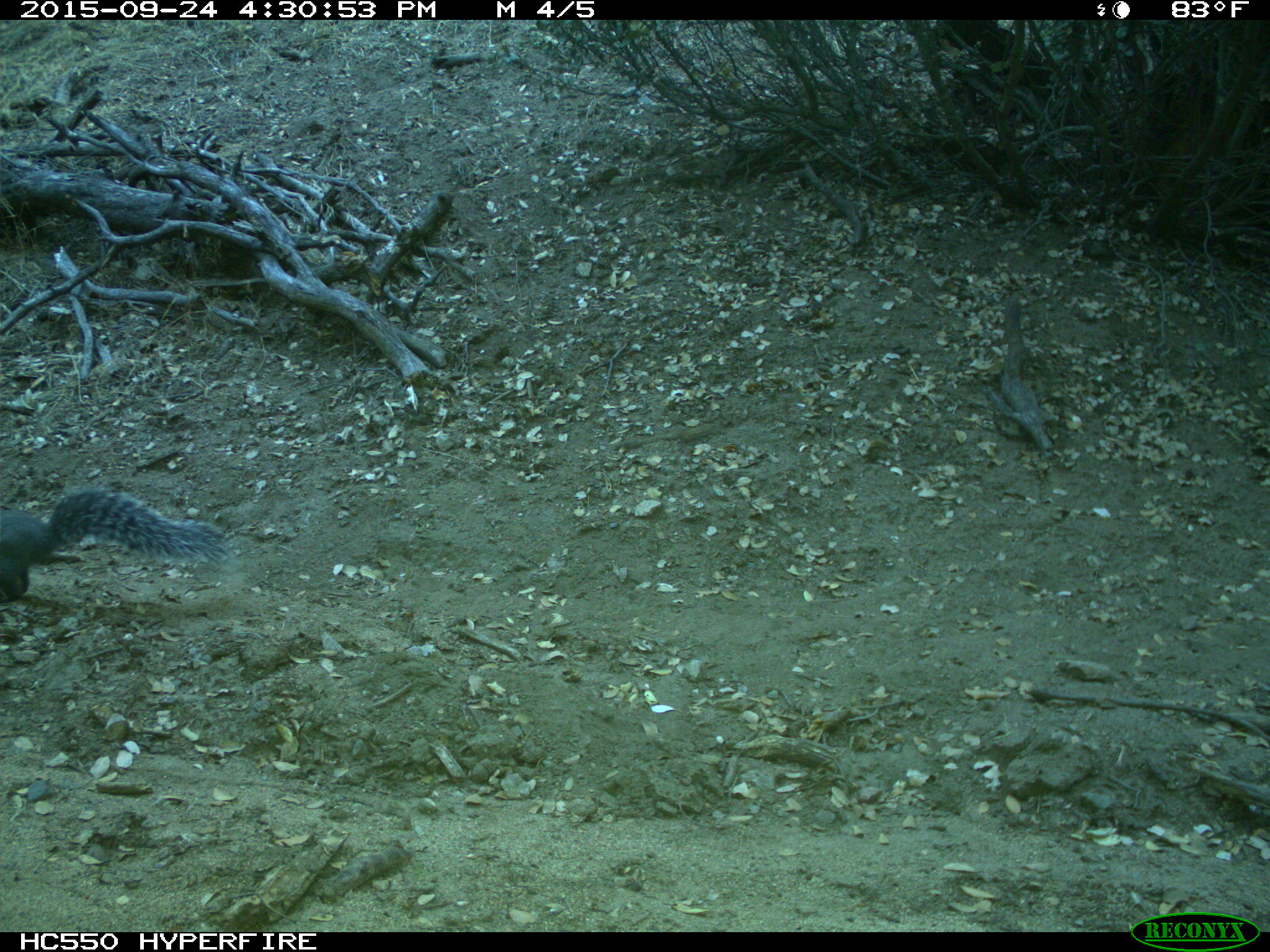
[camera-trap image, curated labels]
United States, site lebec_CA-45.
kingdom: Animalia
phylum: Chordata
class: Mammalia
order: Rodentia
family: Sciuridae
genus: Sciurus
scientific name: Sciurus carolinensis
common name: eastern gray squirrel